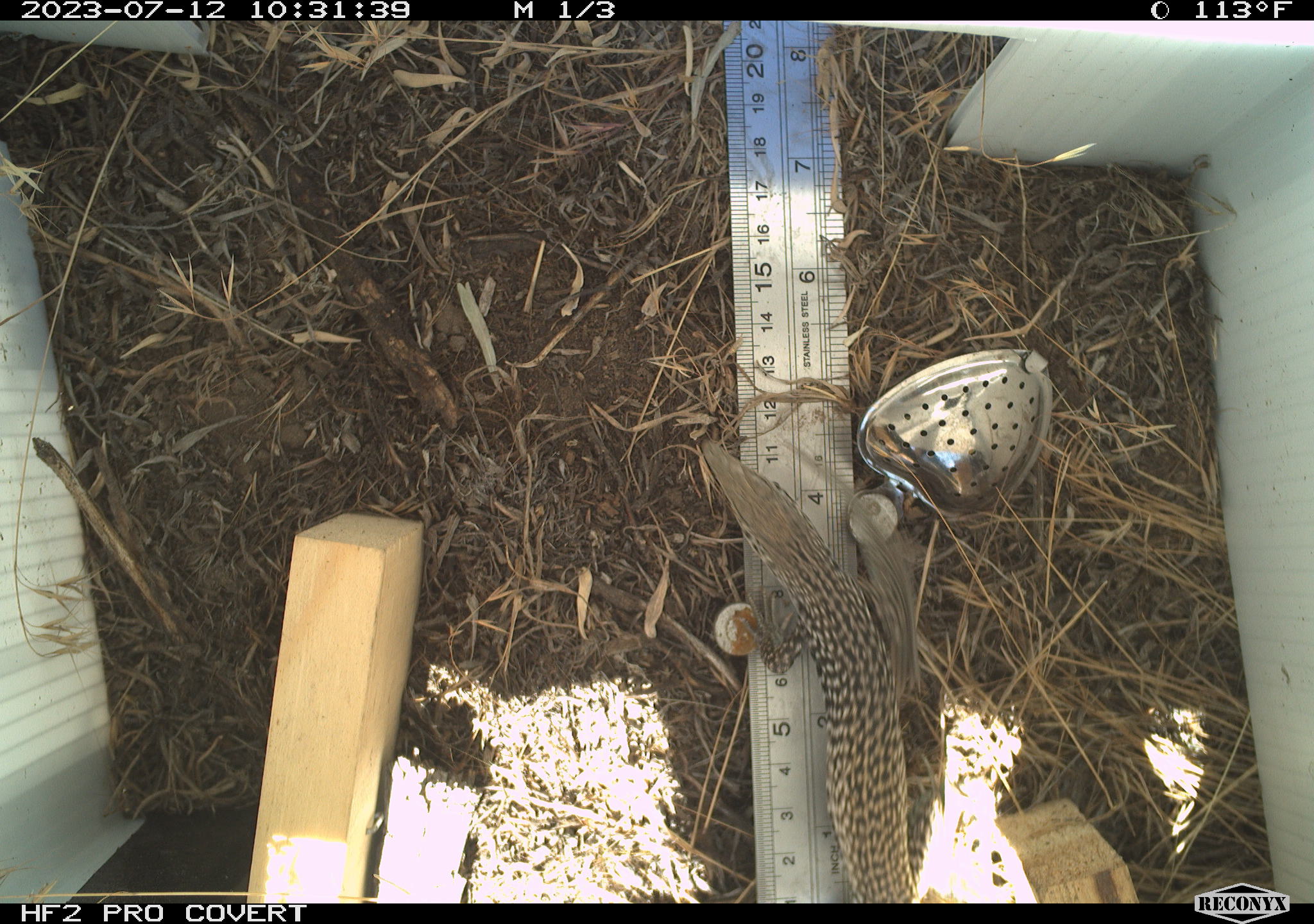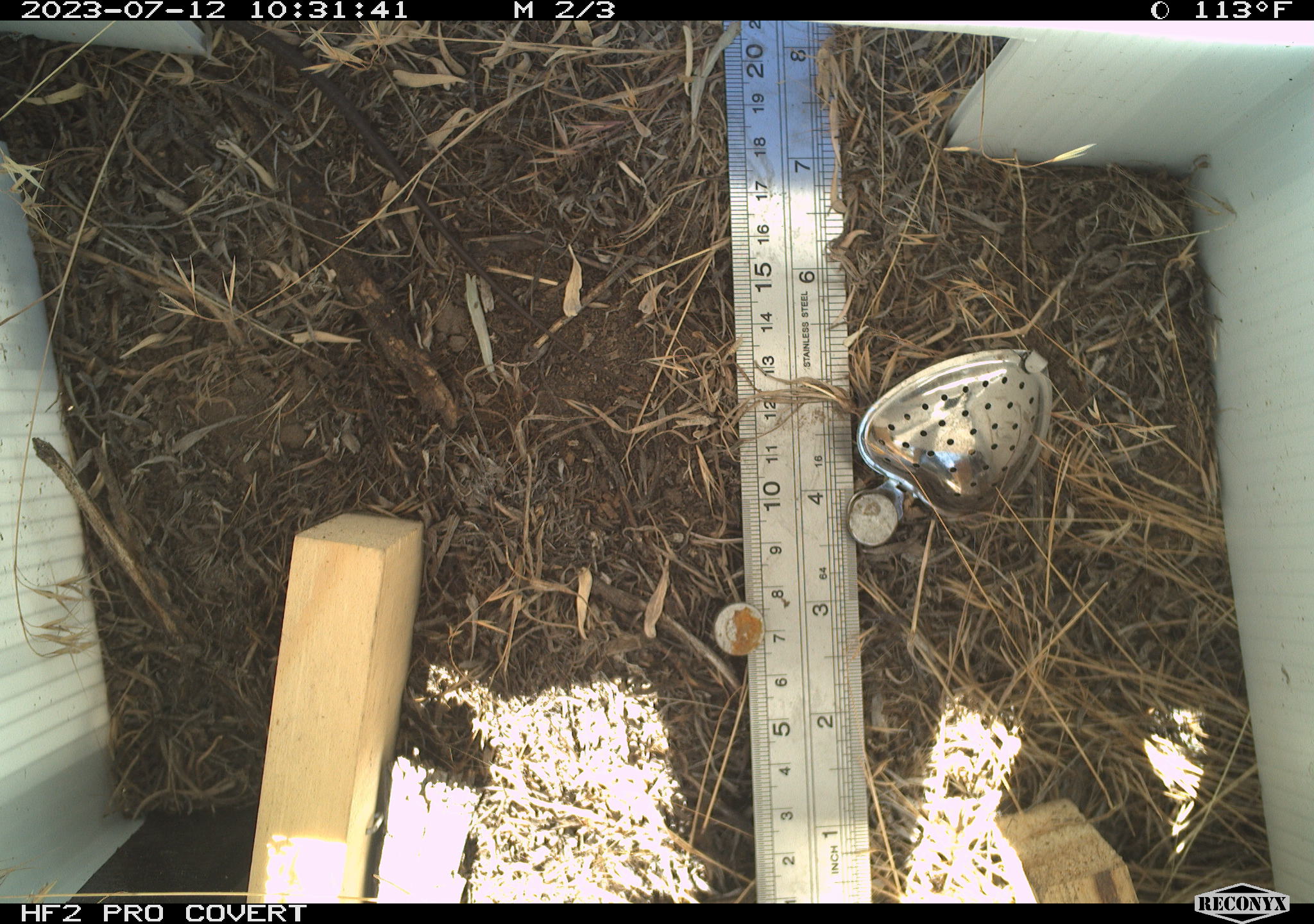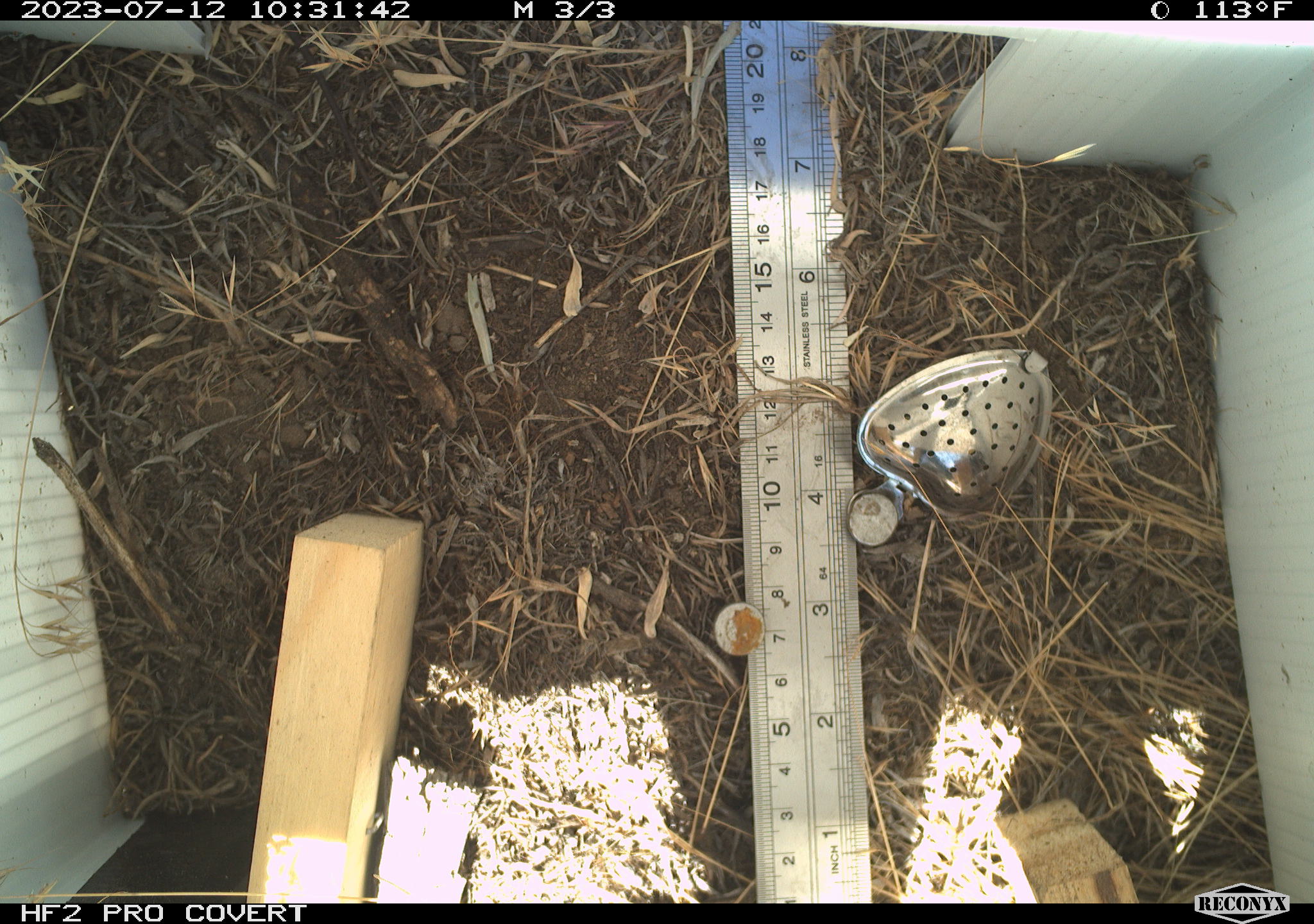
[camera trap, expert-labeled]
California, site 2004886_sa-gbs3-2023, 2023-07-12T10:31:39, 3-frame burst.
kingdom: Animalia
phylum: Chordata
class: Reptilia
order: Squamata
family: Teiidae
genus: Aspidoscelis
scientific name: Aspidoscelis tigris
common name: western whiptail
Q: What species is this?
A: Western whiptail (Aspidoscelis tigris).